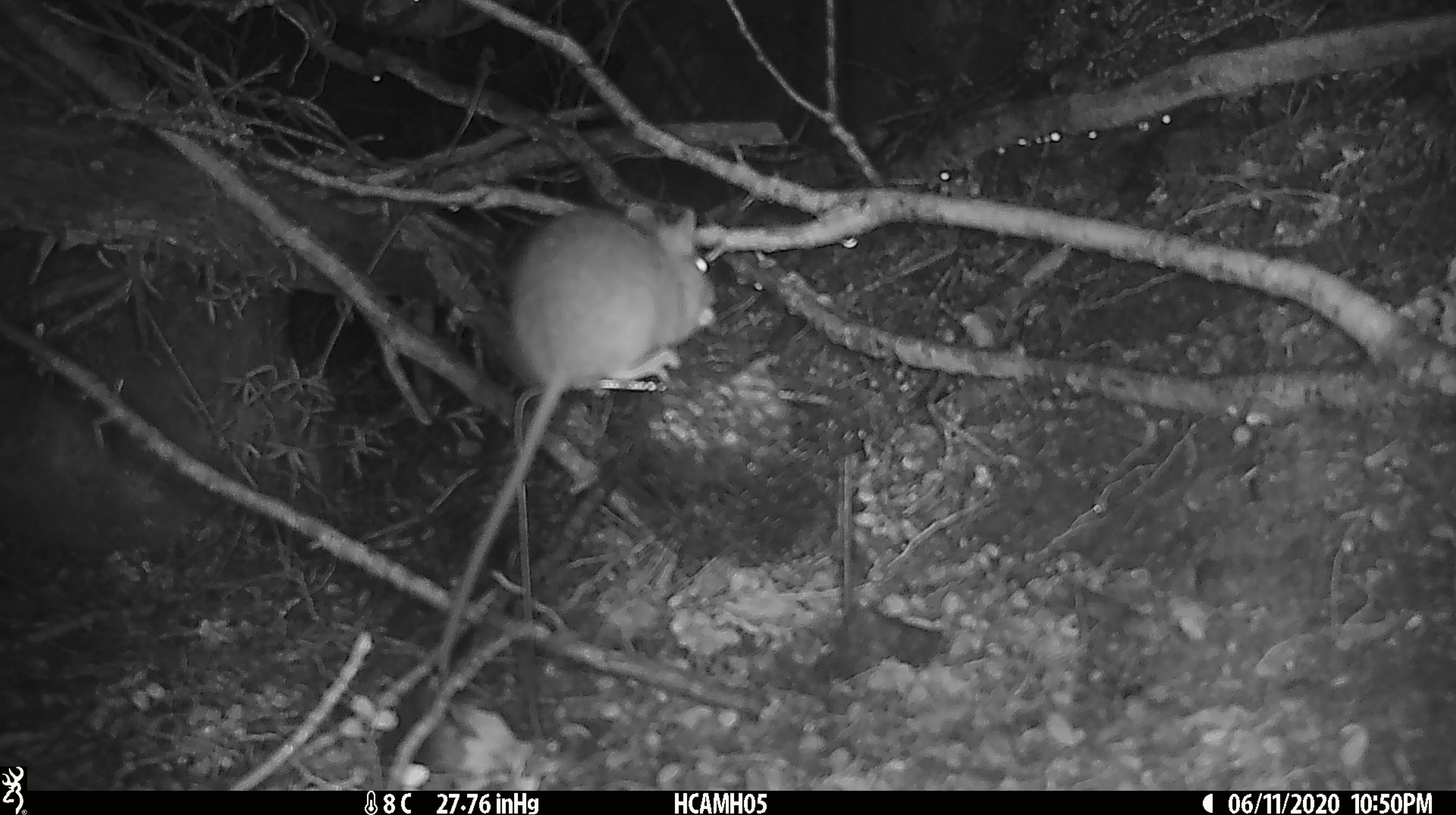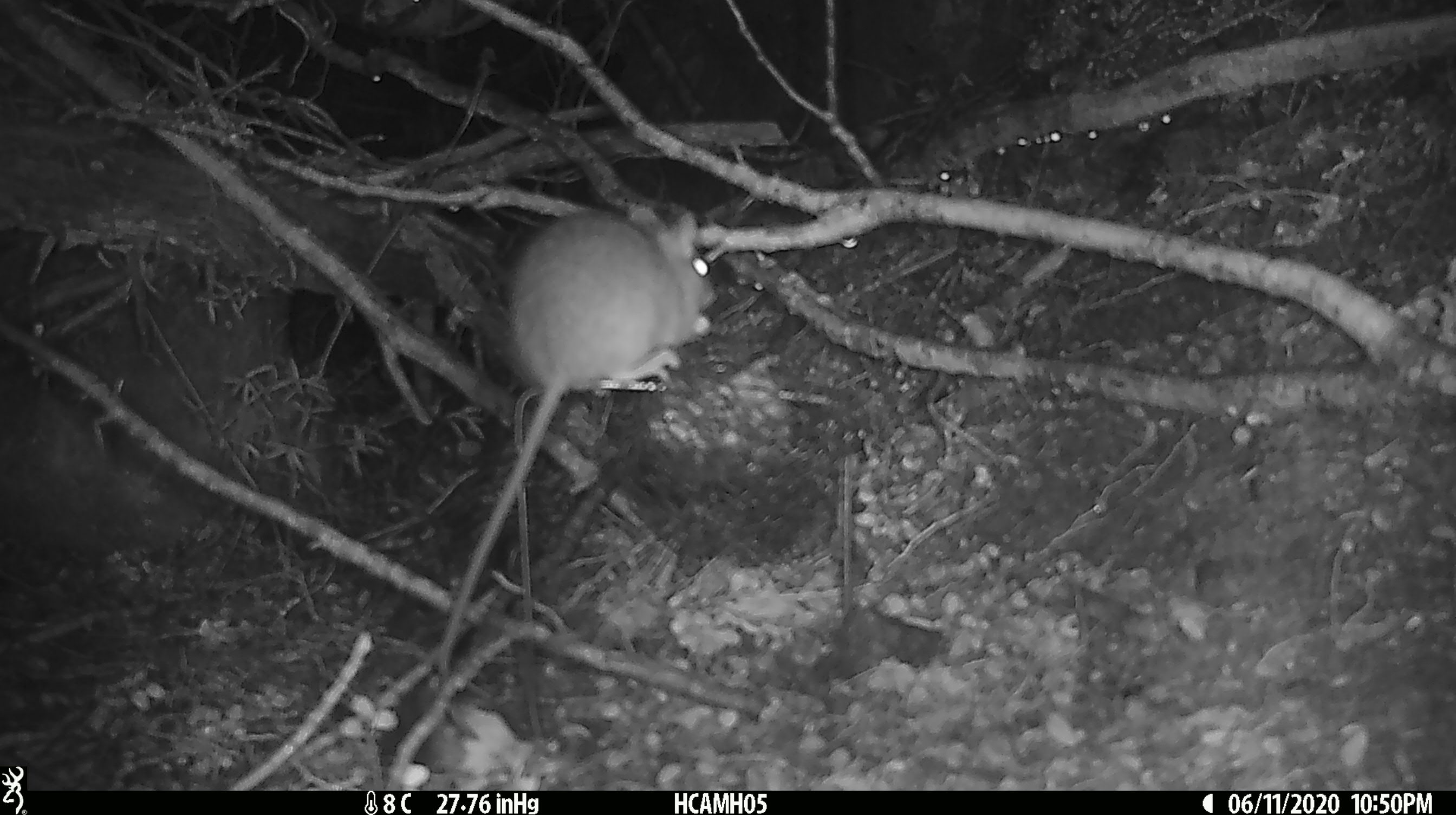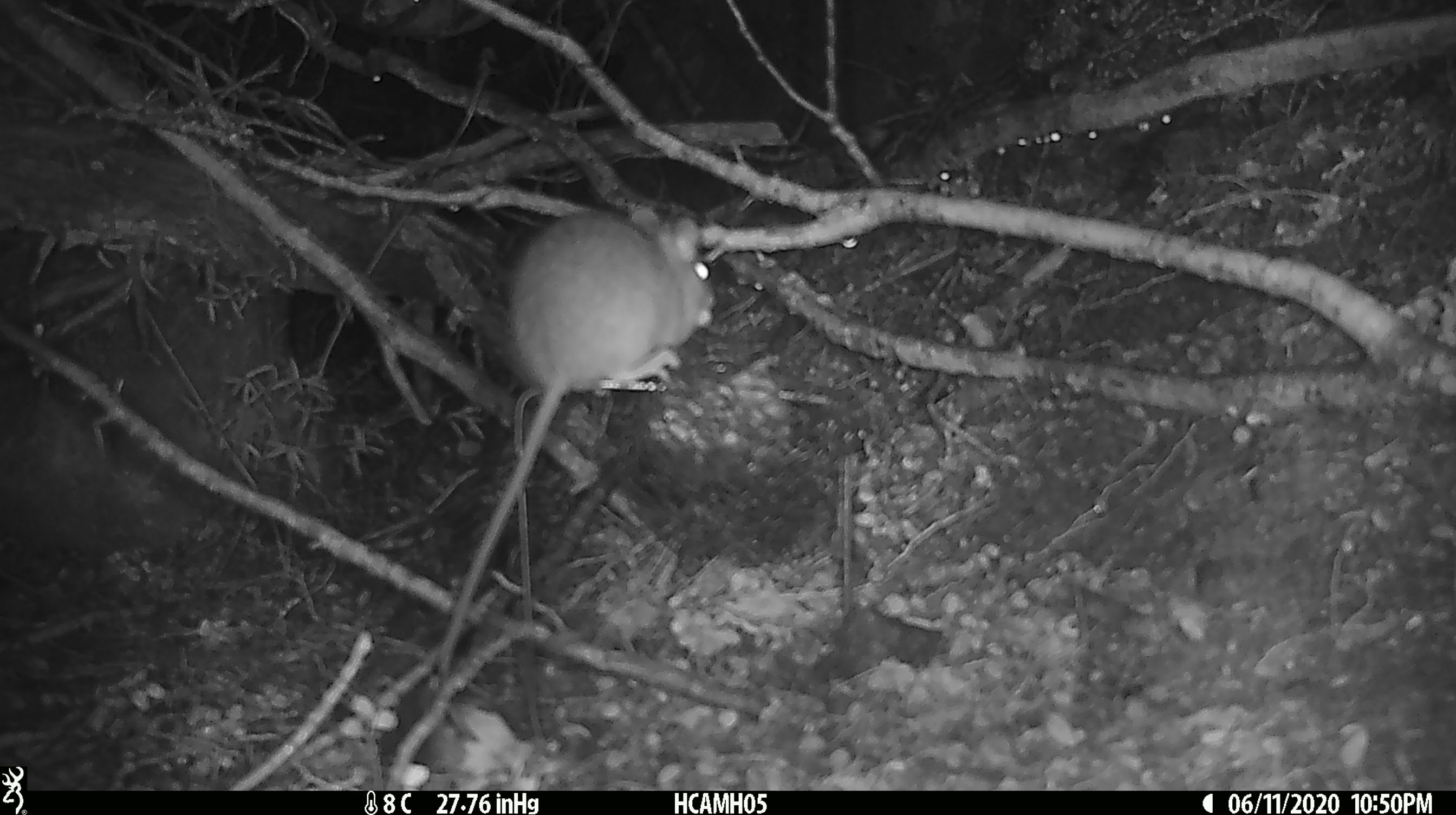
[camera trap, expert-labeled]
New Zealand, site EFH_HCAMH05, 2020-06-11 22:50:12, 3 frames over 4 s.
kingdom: Animalia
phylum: Chordata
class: Mammalia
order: Rodentia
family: Muridae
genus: Rattus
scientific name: Rattus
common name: rat